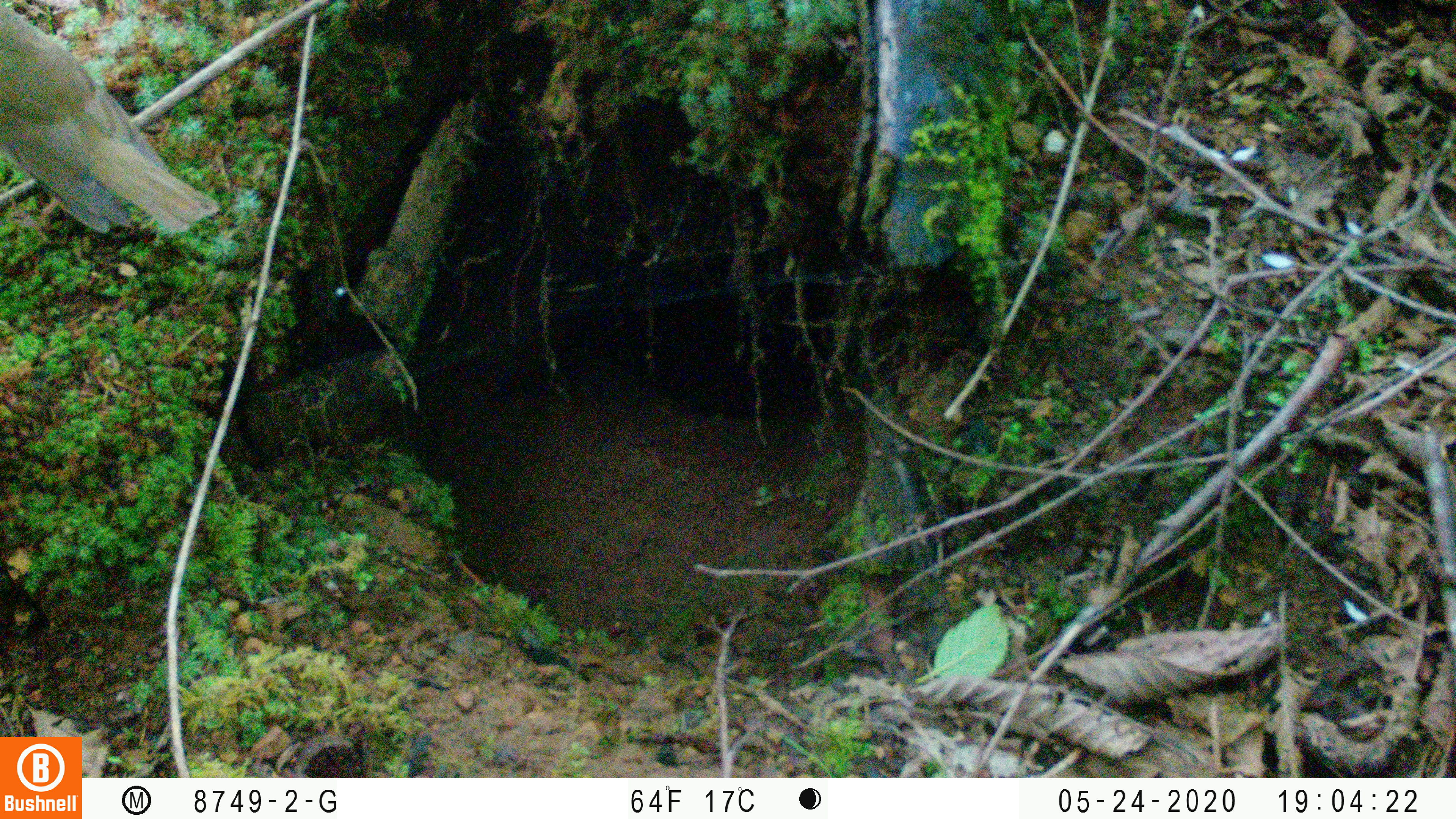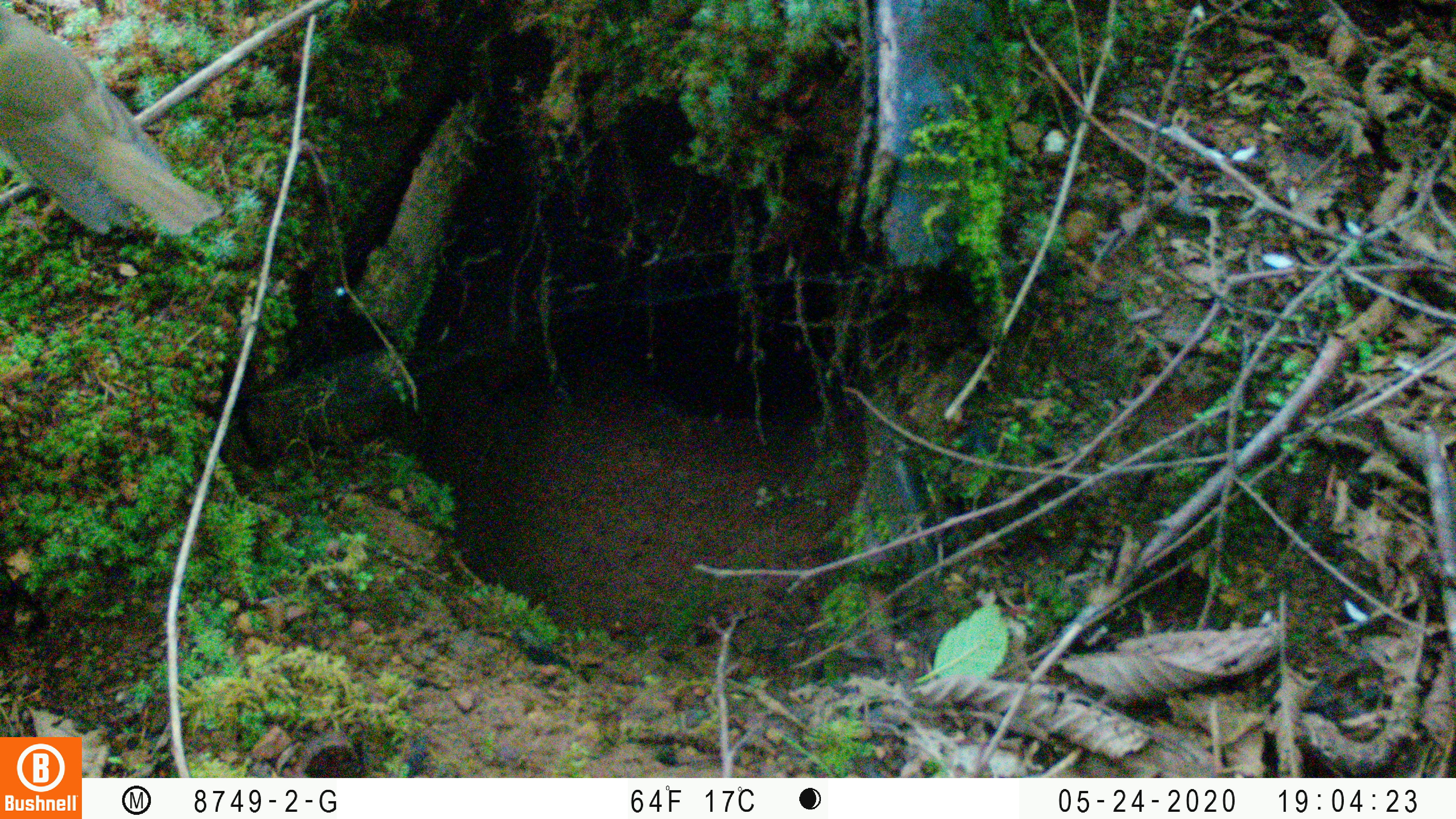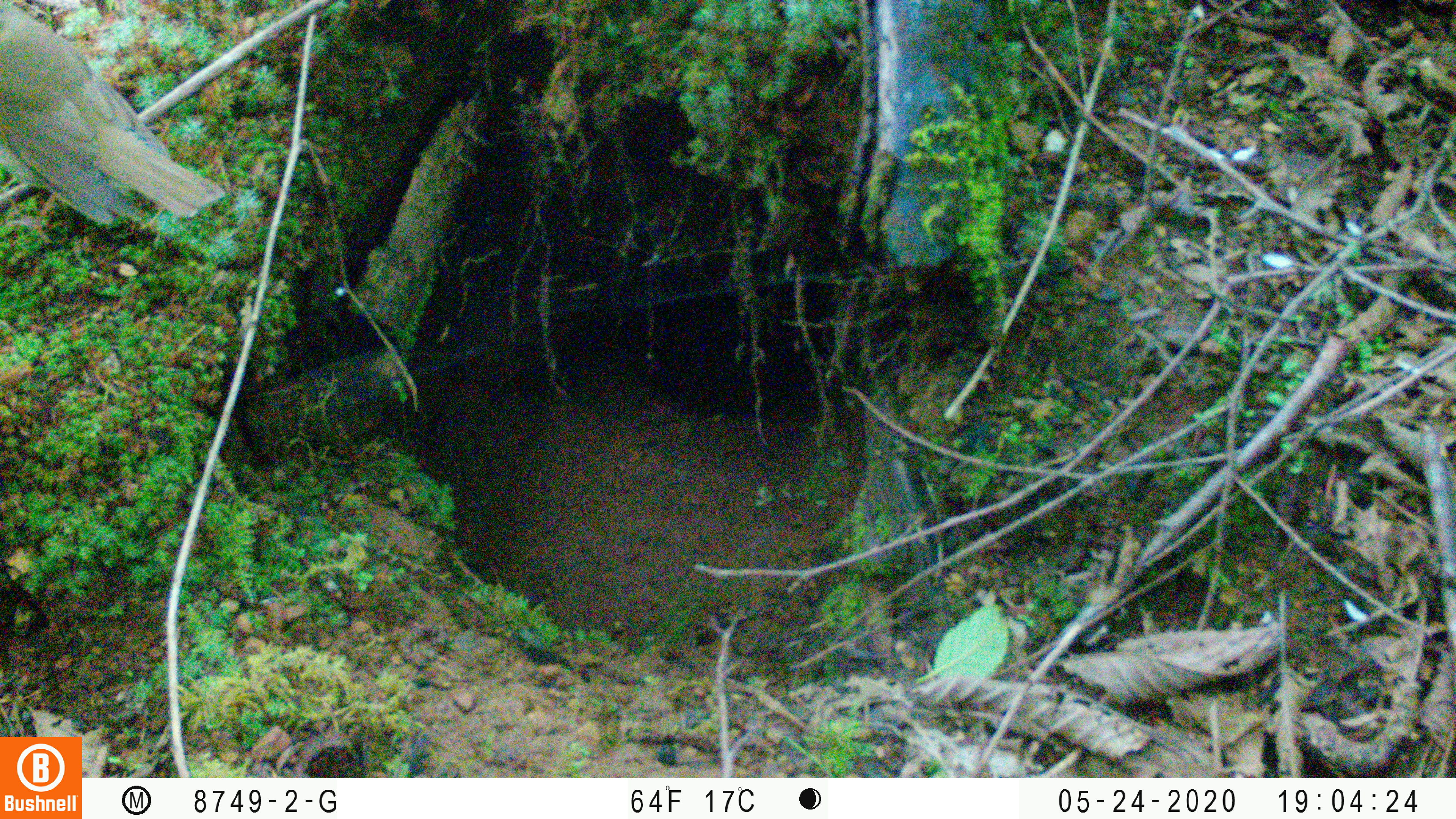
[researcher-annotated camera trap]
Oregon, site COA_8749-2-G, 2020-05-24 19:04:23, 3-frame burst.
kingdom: Animalia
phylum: Chordata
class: Aves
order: Passeriformes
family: Turdidae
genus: Catharus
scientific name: Catharus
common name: brown thrushes and nightingale-thrushes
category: catharus species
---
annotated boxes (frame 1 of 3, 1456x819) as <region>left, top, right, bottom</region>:
catharus species: <region>0, 0, 236, 253</region>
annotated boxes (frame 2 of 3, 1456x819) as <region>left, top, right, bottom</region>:
catharus species: <region>0, 5, 239, 260</region>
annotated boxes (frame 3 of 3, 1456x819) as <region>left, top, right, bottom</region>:
catharus species: <region>0, 0, 244, 241</region>